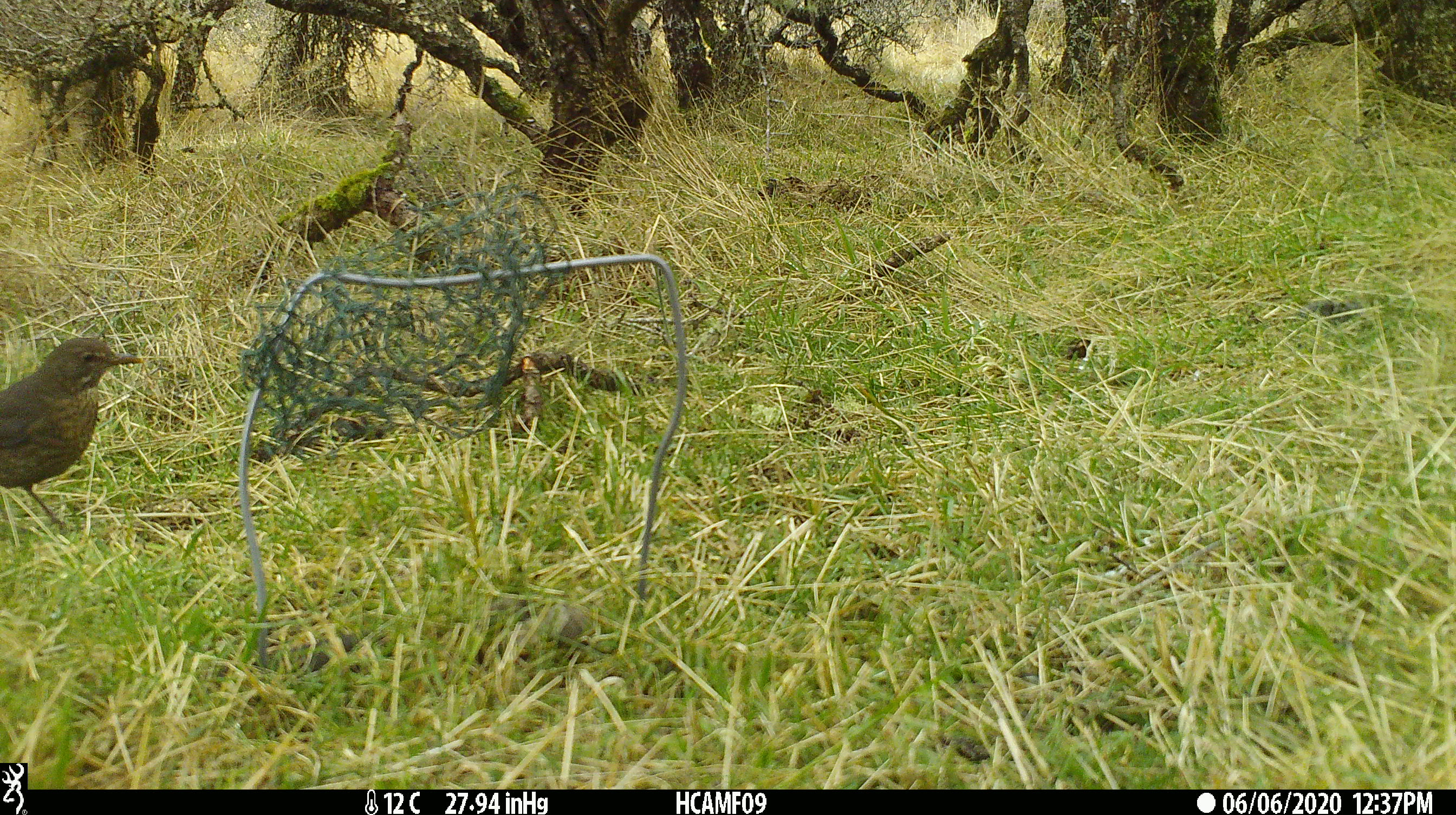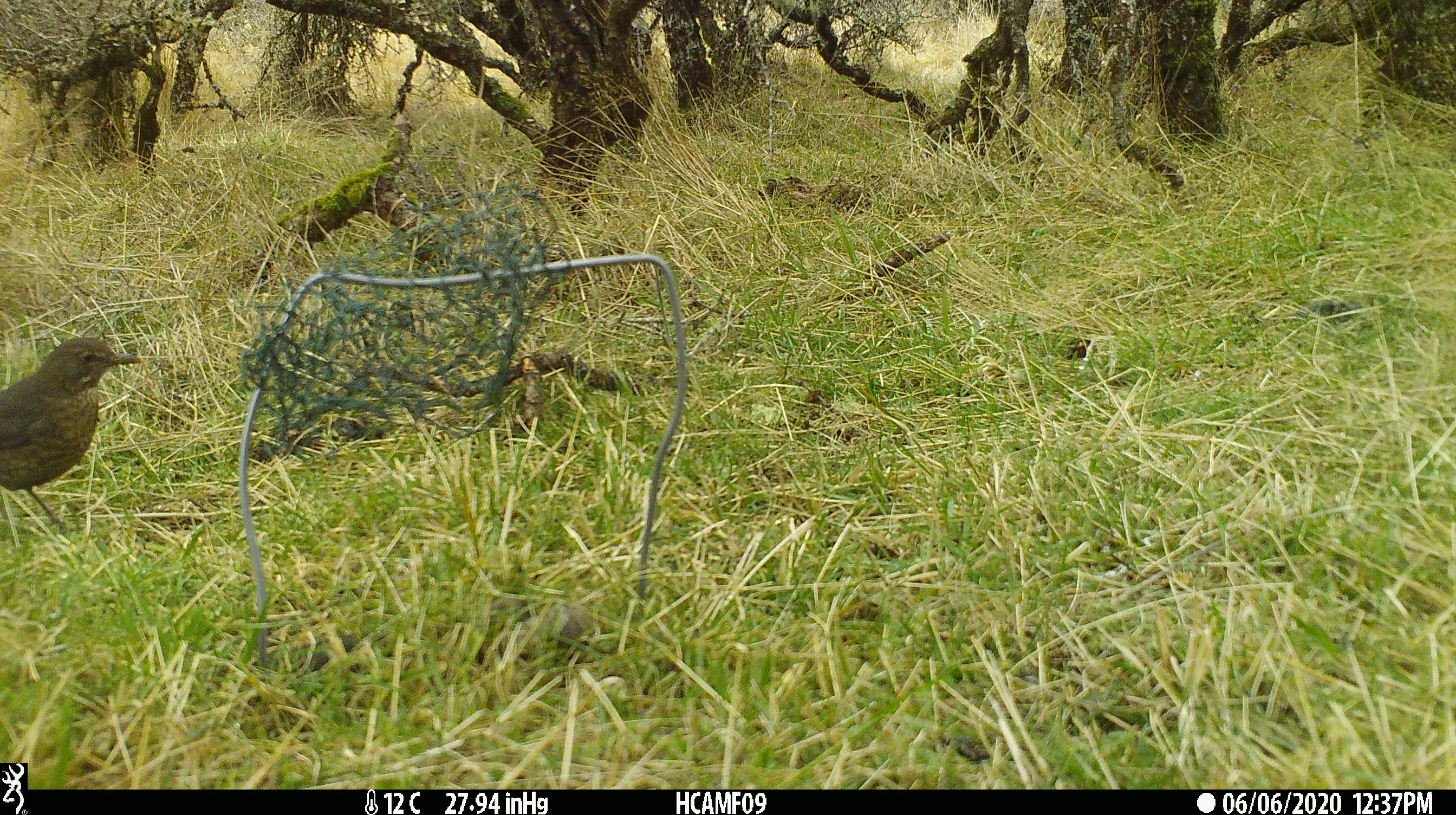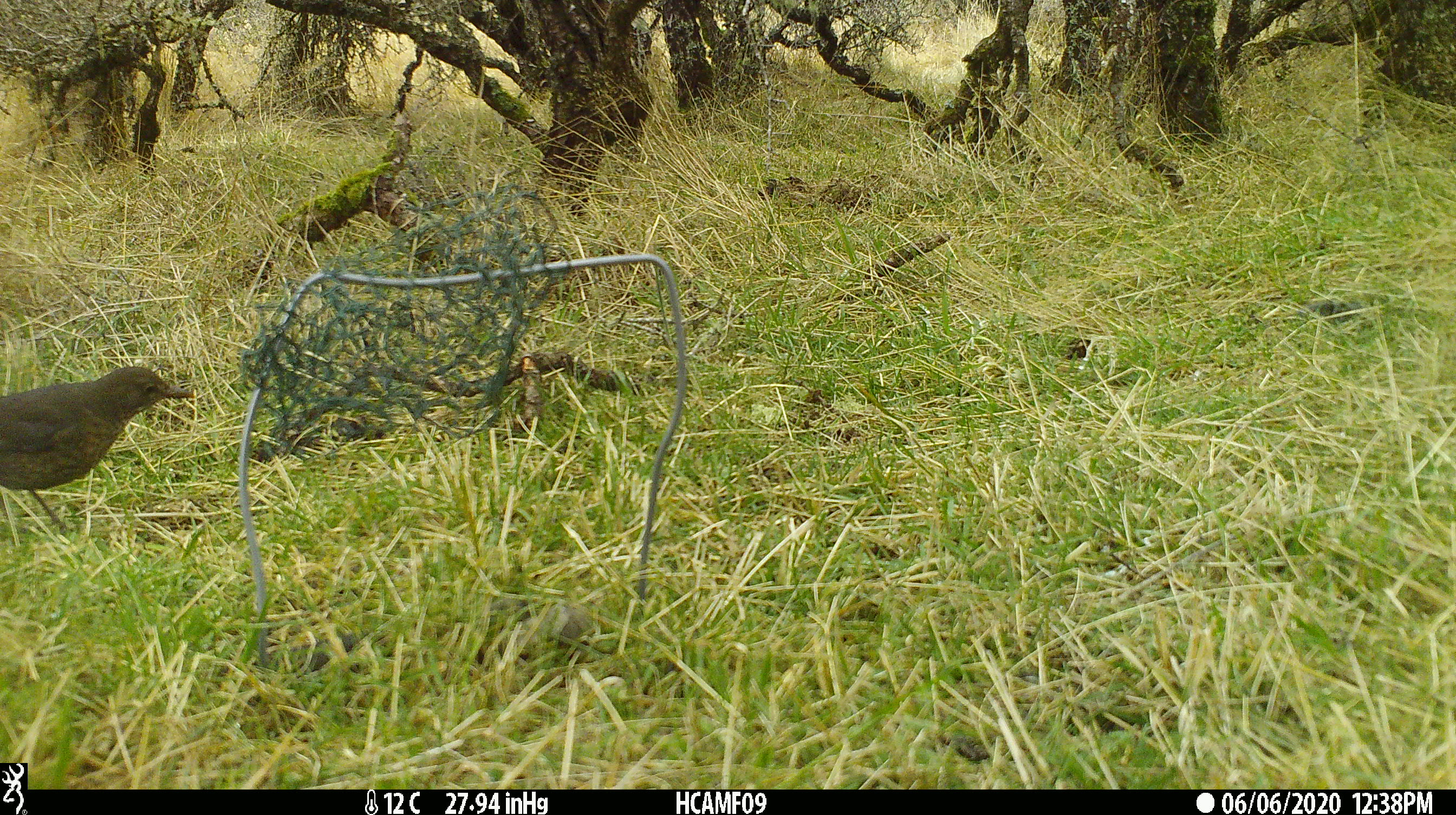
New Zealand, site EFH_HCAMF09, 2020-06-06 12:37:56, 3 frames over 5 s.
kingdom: Animalia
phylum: Chordata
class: Aves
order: Passeriformes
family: Turdidae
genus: Turdus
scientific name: Turdus merula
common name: eurasian blackbird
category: blackbird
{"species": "blackbird (eurasian blackbird) (Turdus merula)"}